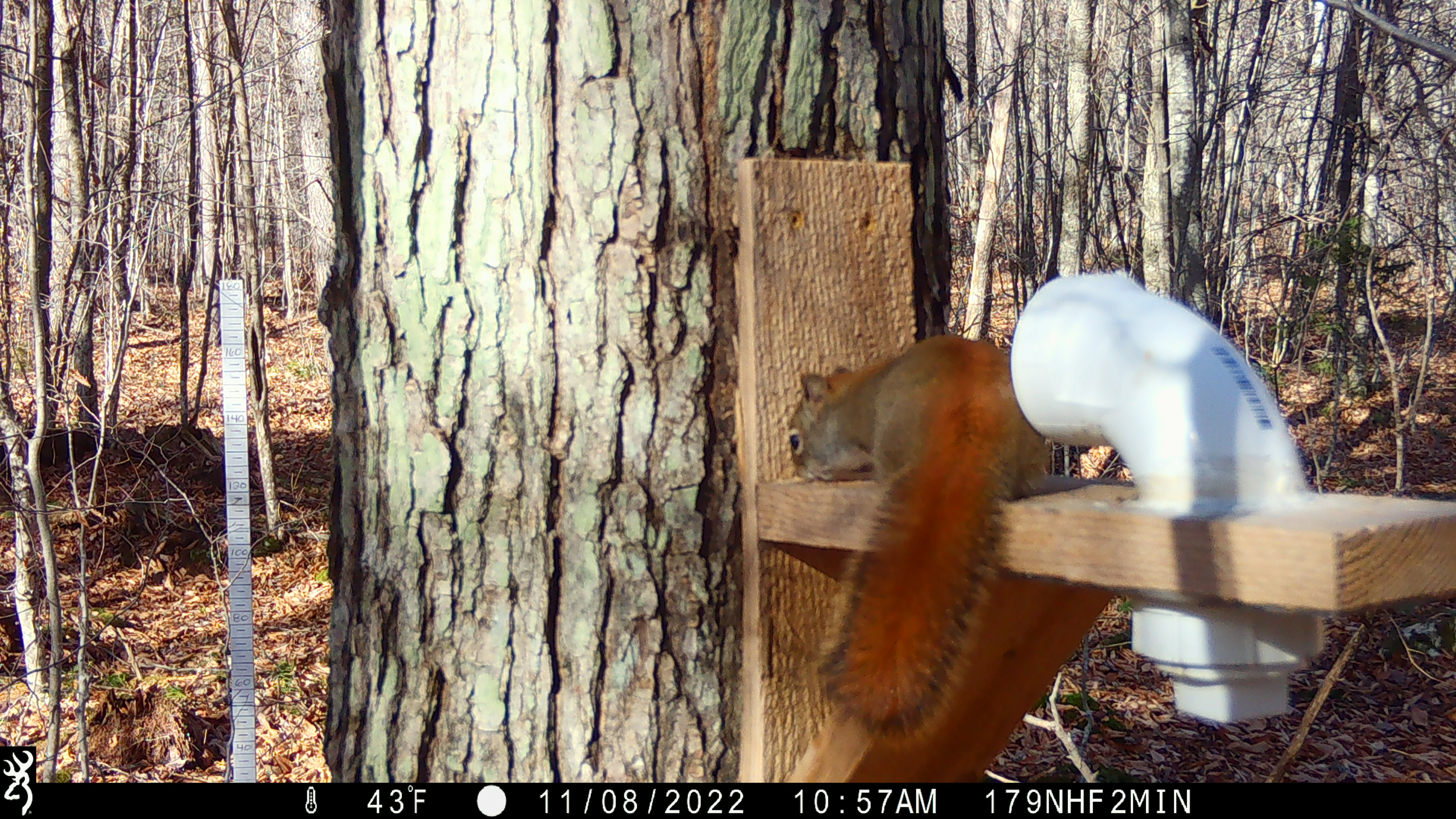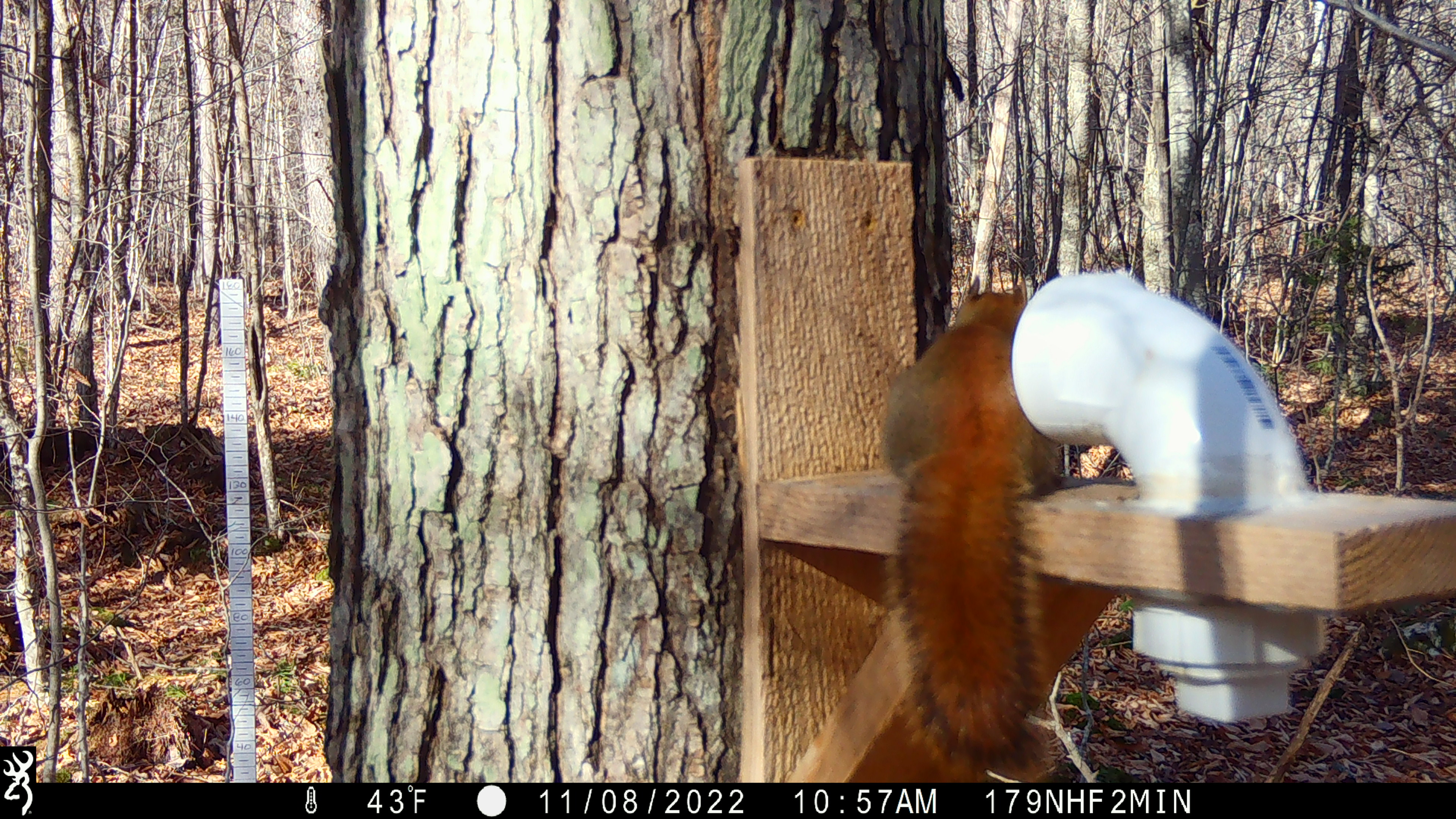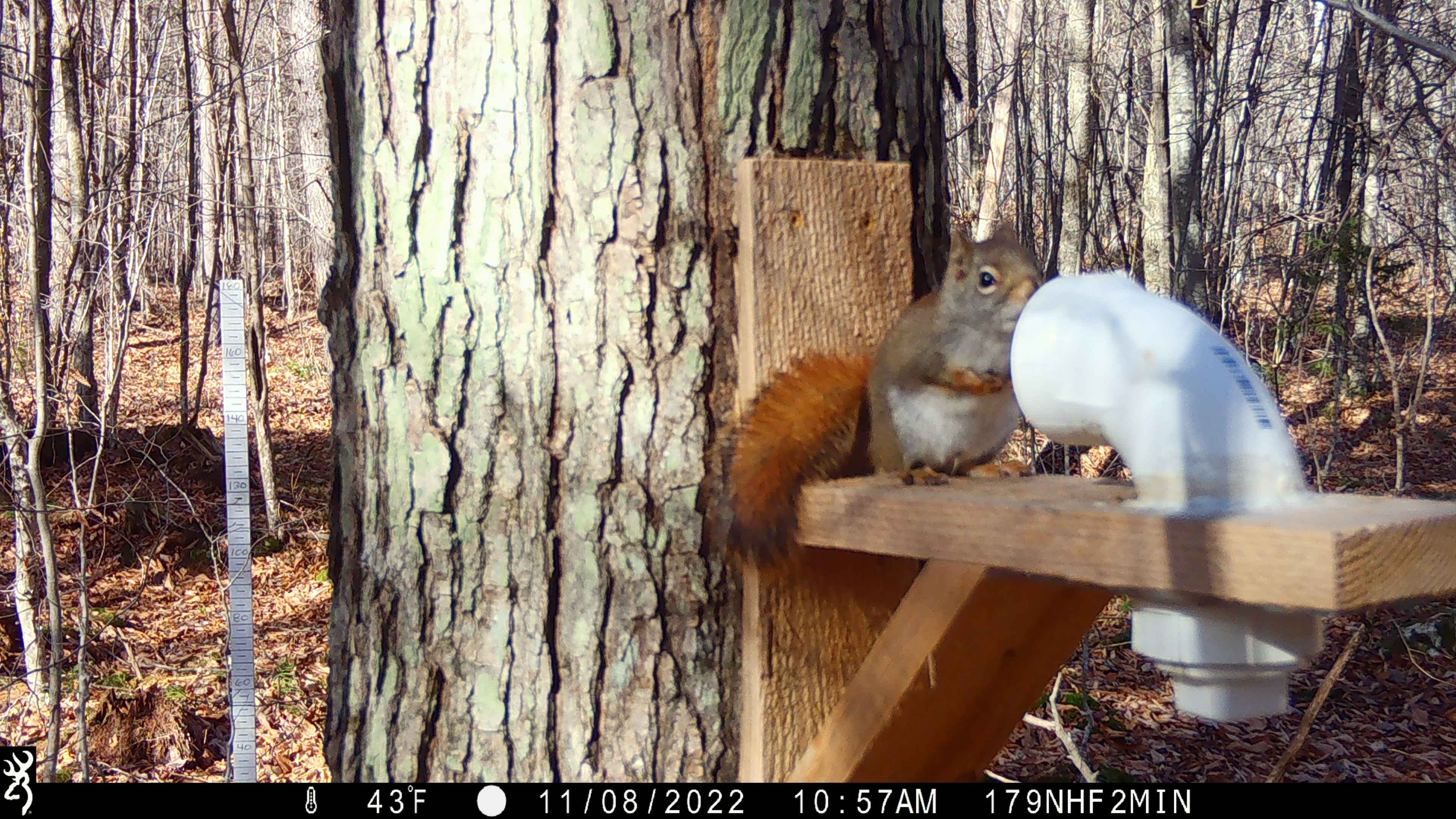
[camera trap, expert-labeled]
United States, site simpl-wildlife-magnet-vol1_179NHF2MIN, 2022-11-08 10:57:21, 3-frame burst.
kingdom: Animalia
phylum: Chordata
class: Mammalia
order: Rodentia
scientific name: Rodentia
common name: mouse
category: mouse sp.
Mouse sp. (mouse) (Rodentia).